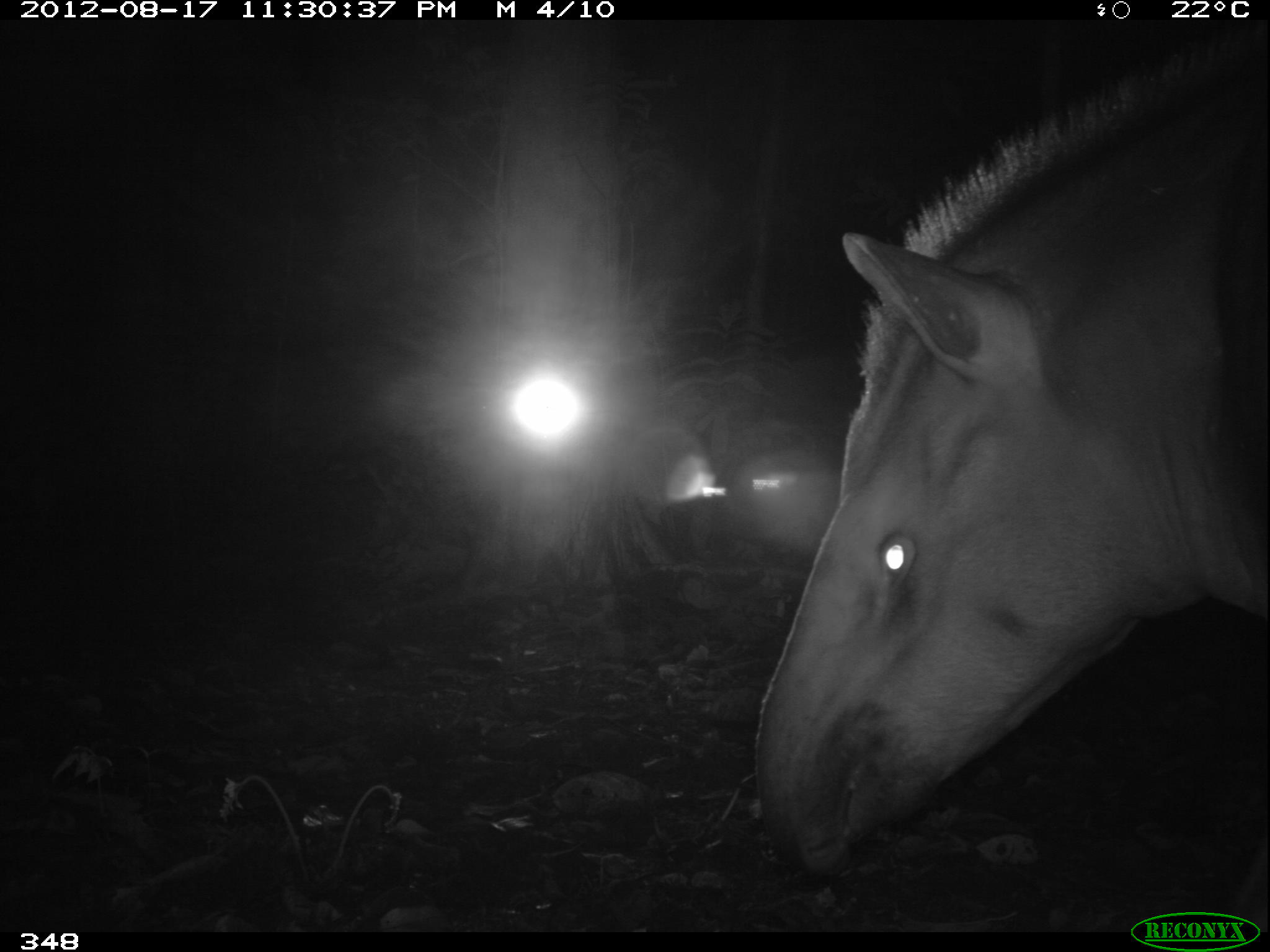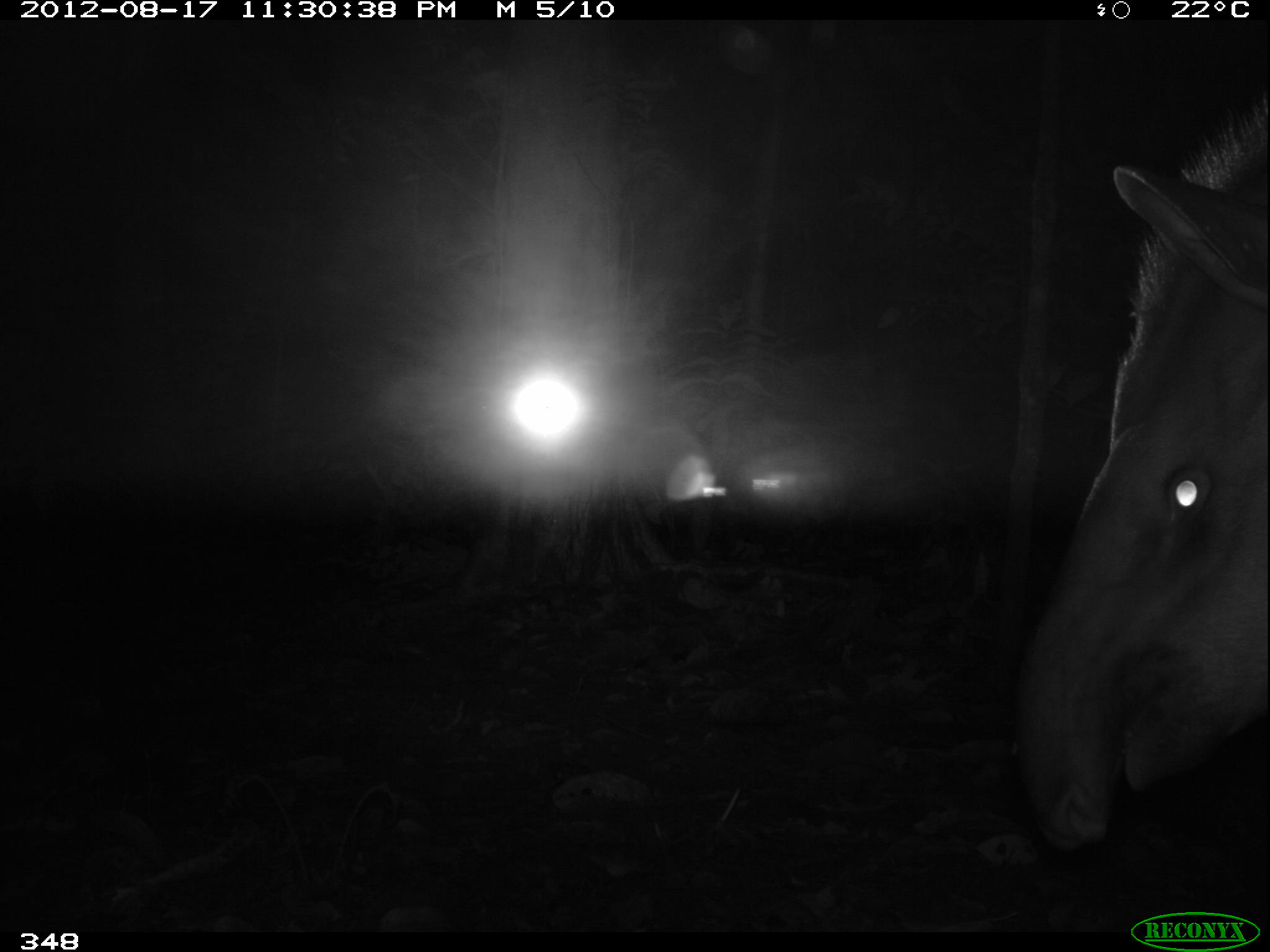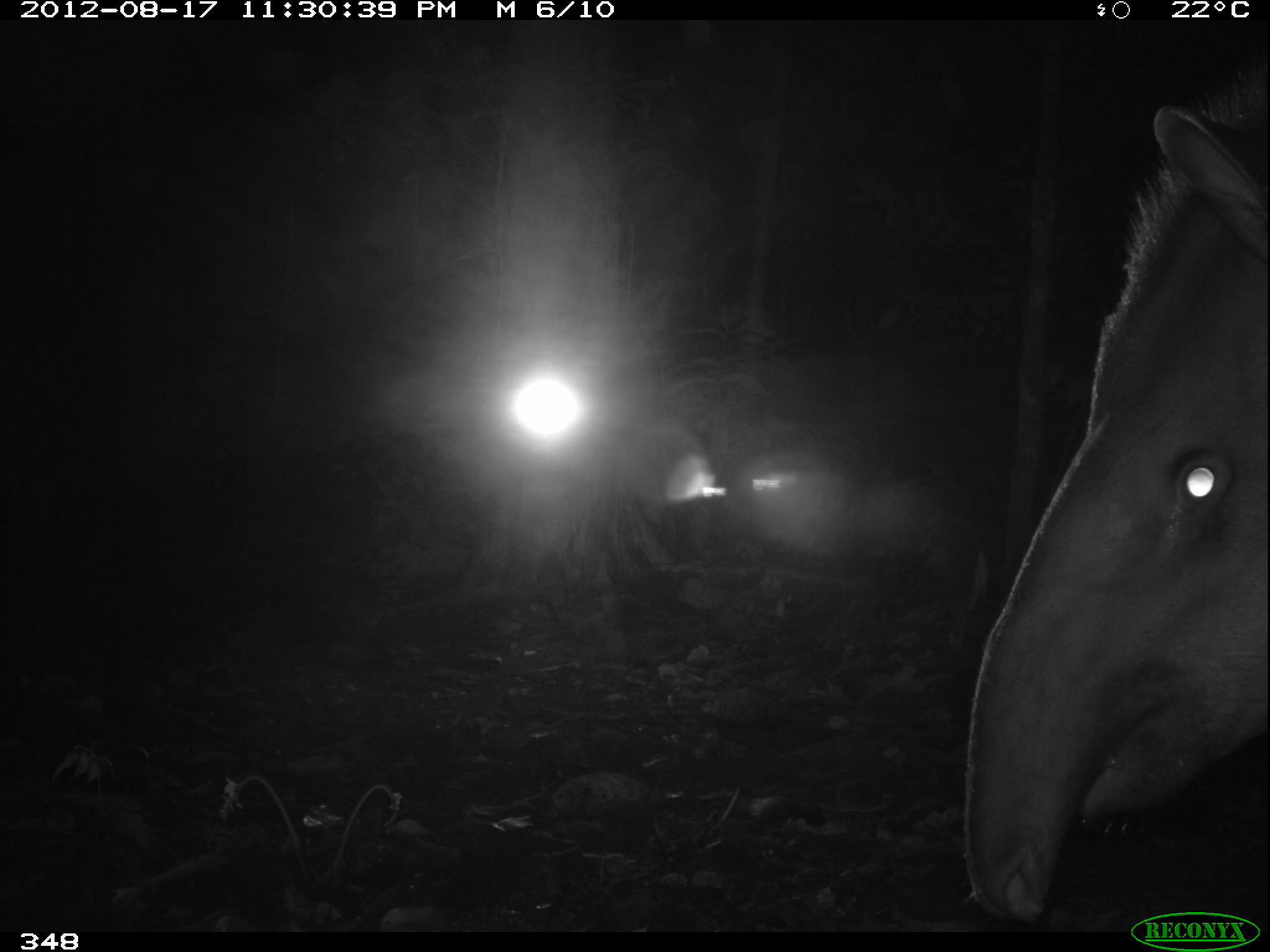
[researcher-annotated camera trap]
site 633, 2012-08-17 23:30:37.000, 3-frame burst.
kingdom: Animalia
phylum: Chordata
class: Mammalia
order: Perissodactyla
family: Tapiridae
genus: Tapirus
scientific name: Tapirus terrestris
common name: south american tapir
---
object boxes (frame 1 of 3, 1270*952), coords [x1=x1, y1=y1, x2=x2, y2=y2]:
tapirus terrestris: [x1=743, y1=15, x2=1270, y2=929]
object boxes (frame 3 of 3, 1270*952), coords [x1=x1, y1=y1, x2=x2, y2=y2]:
tapirus terrestris: [x1=950, y1=42, x2=1270, y2=930]